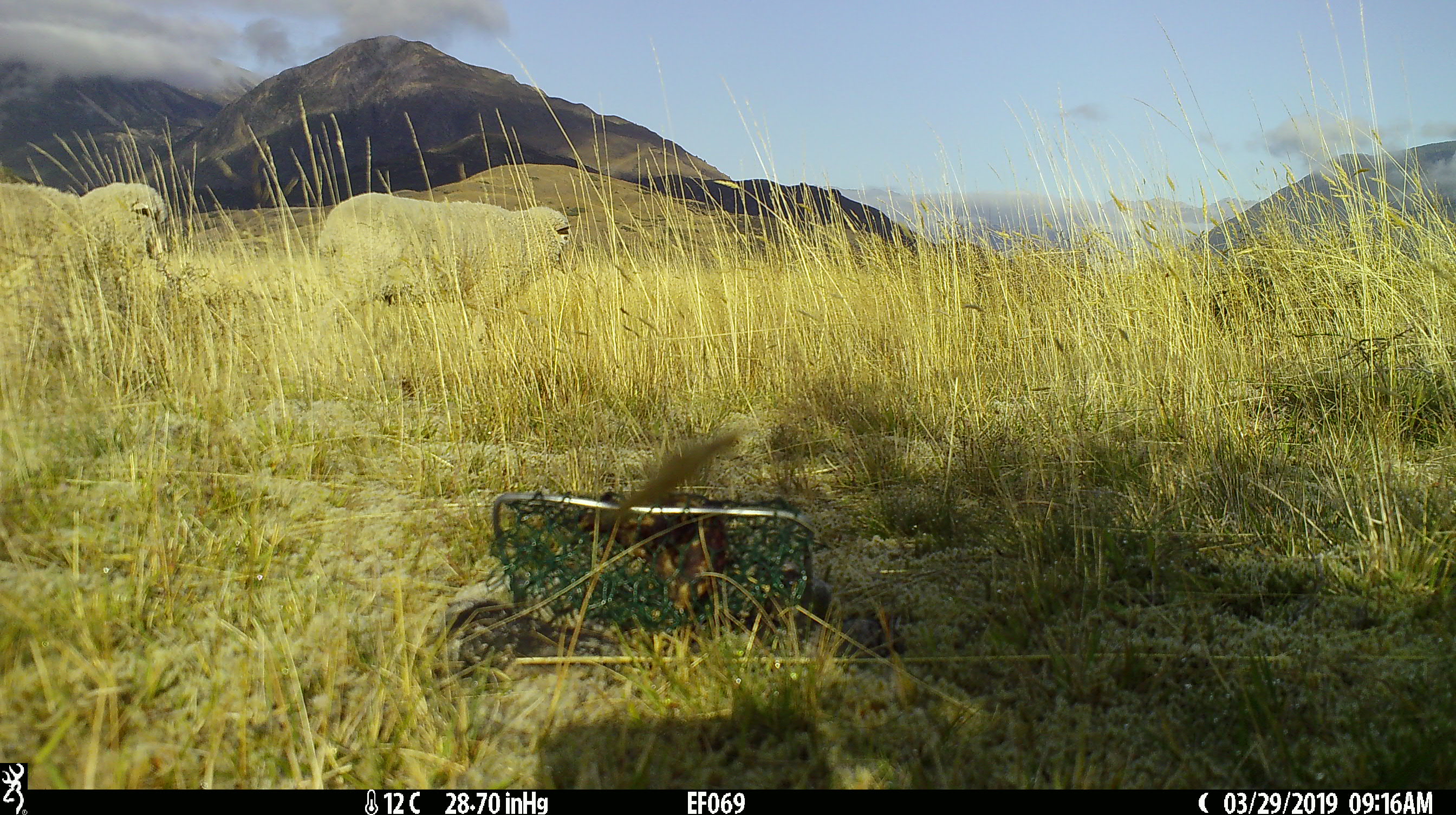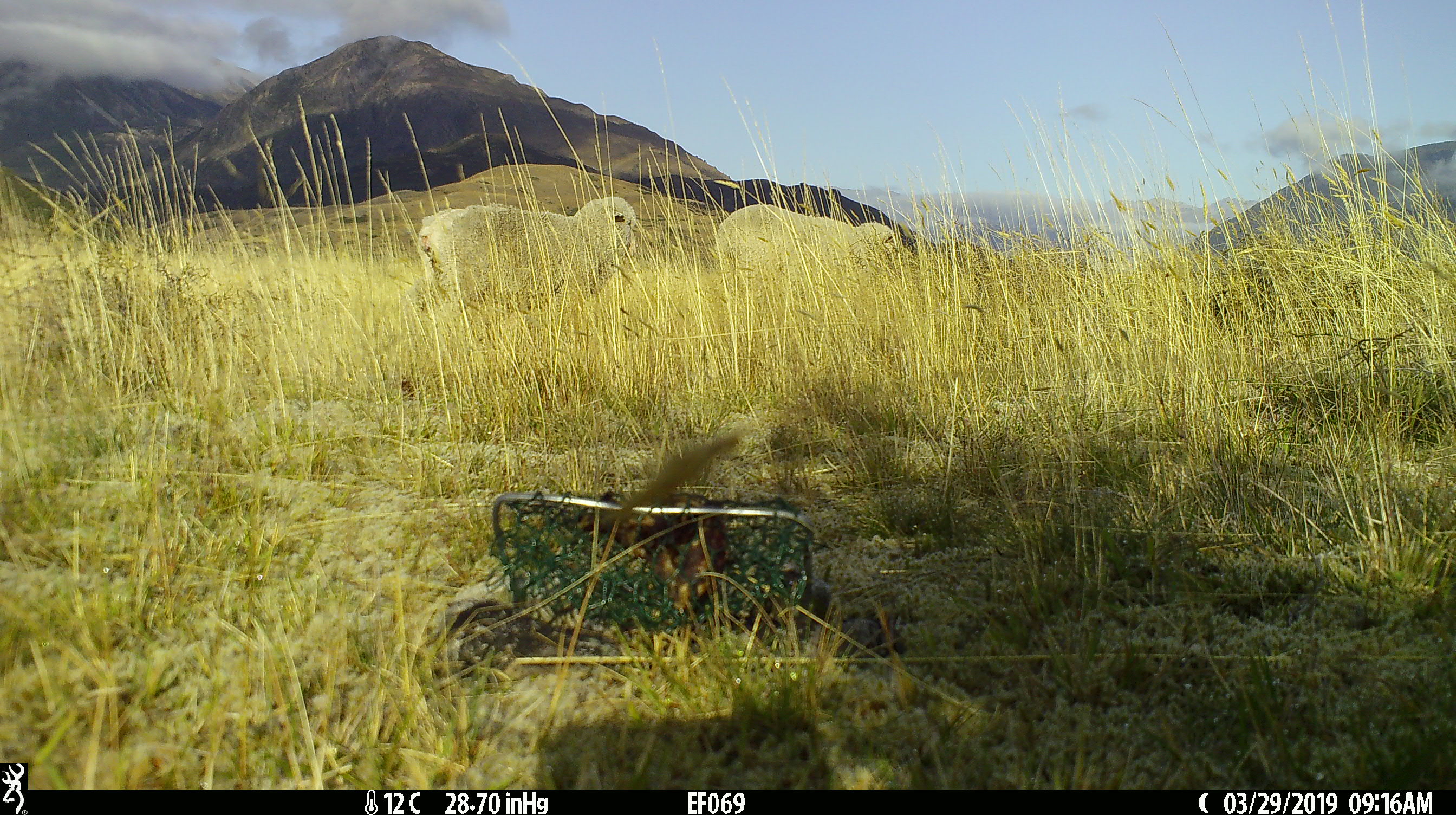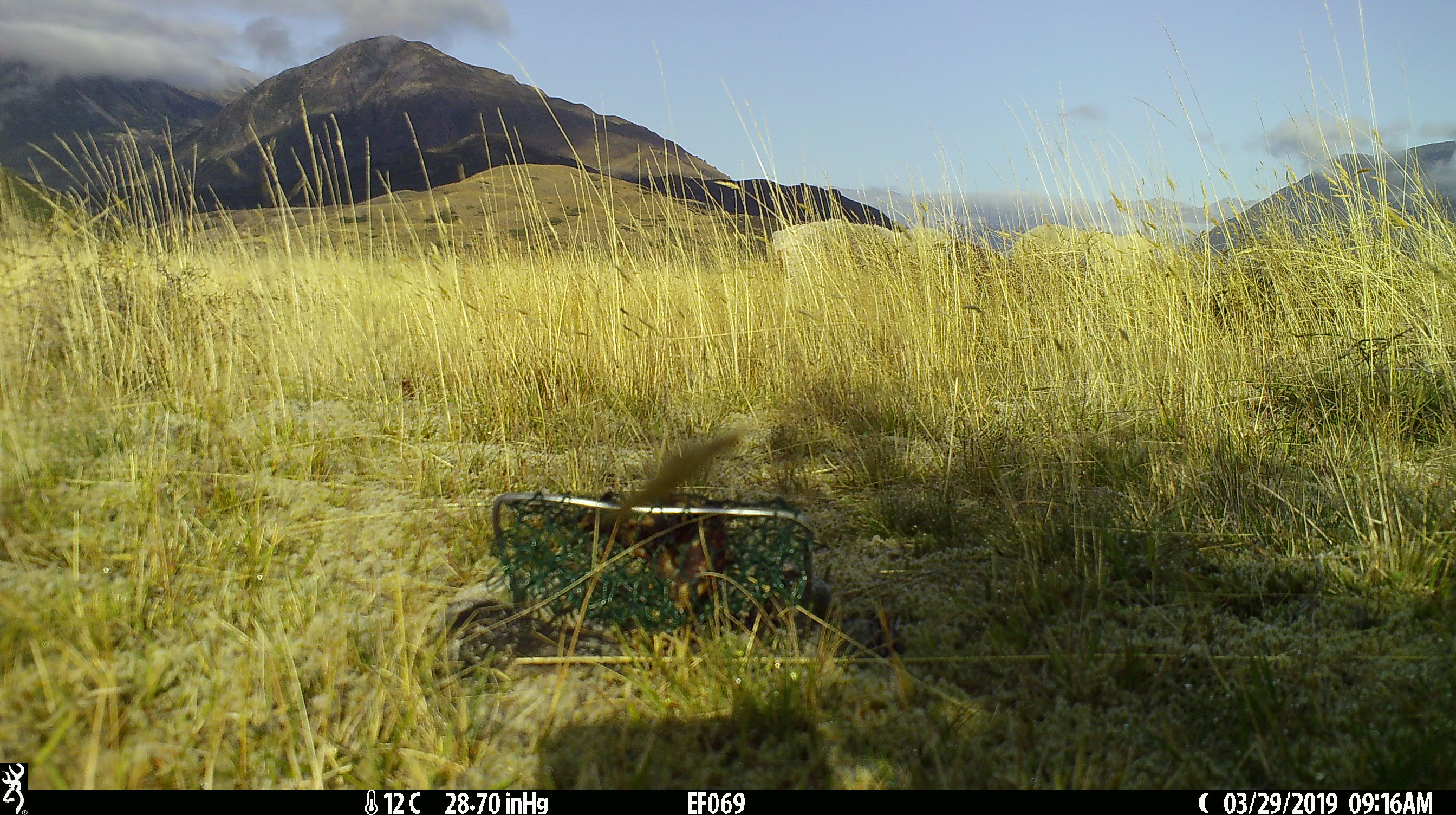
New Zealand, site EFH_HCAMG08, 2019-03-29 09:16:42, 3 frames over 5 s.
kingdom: Animalia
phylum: Chordata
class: Mammalia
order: Artiodactyla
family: Bovidae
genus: Ovis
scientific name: Ovis aries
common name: domestic sheep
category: sheep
Sheep (domestic sheep) (Ovis aries).